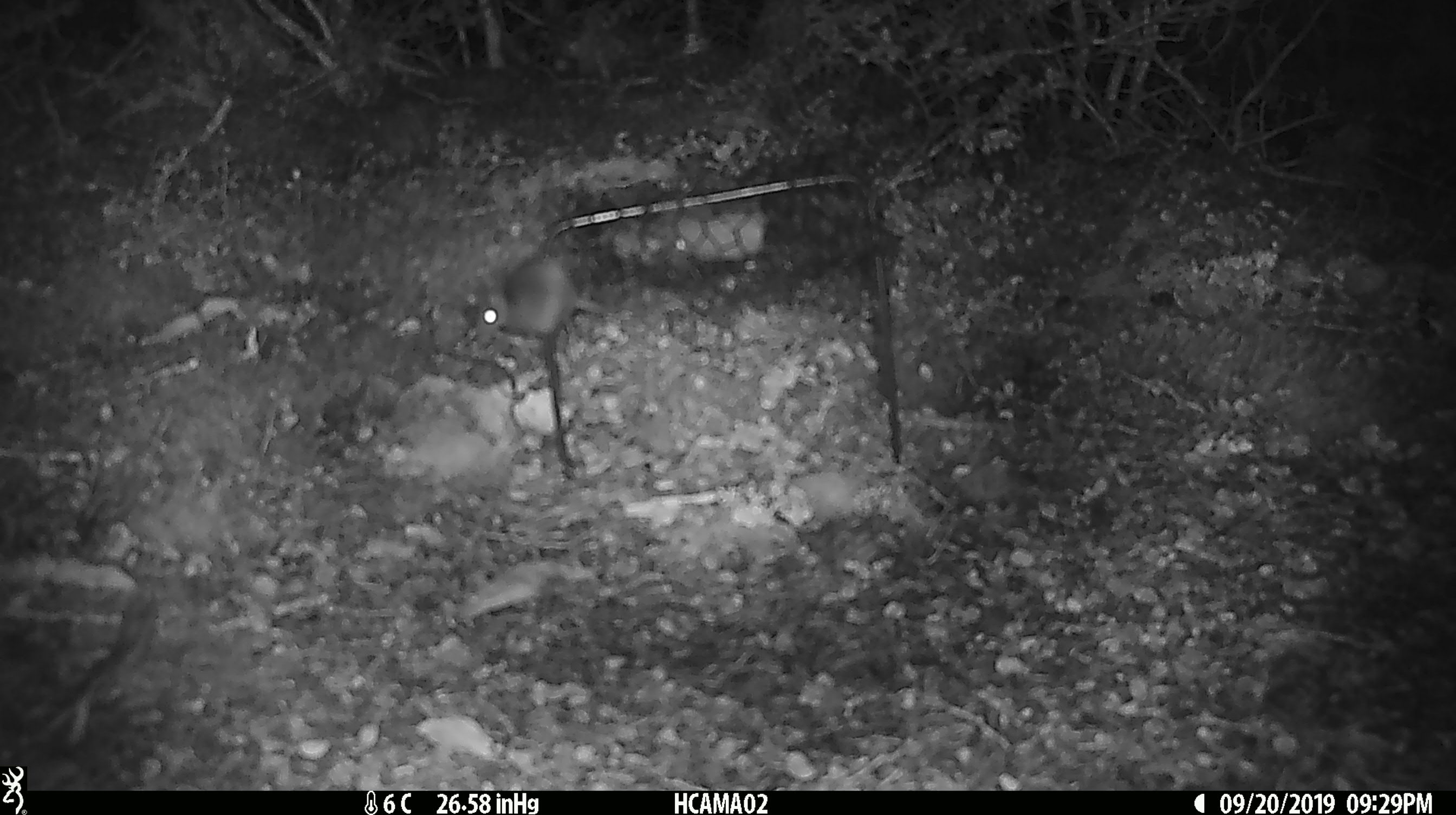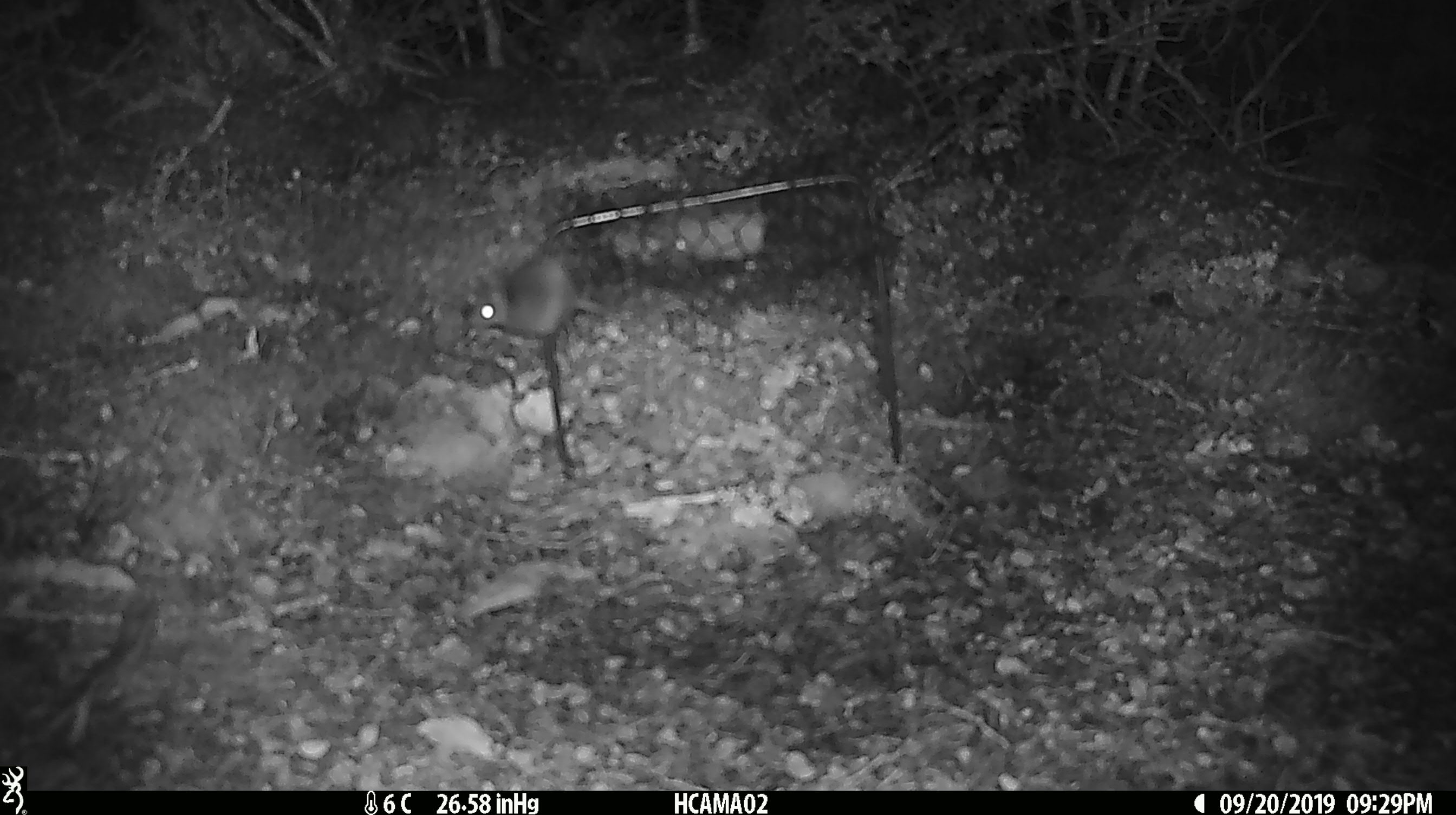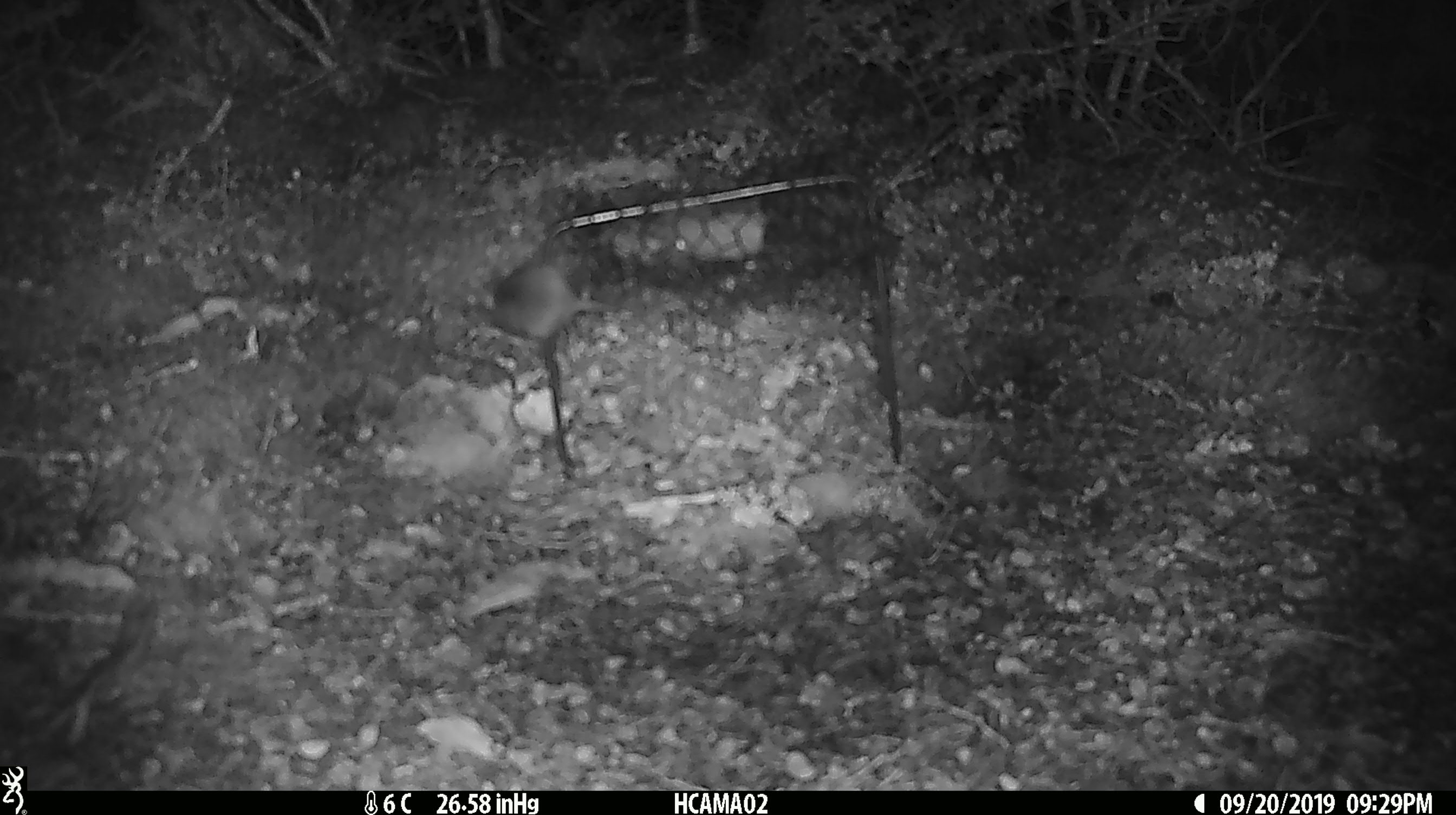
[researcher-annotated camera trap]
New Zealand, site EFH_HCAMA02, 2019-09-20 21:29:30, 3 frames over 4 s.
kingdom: Animalia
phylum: Chordata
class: Mammalia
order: Rodentia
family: Muridae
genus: Mus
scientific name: Mus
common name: mouse